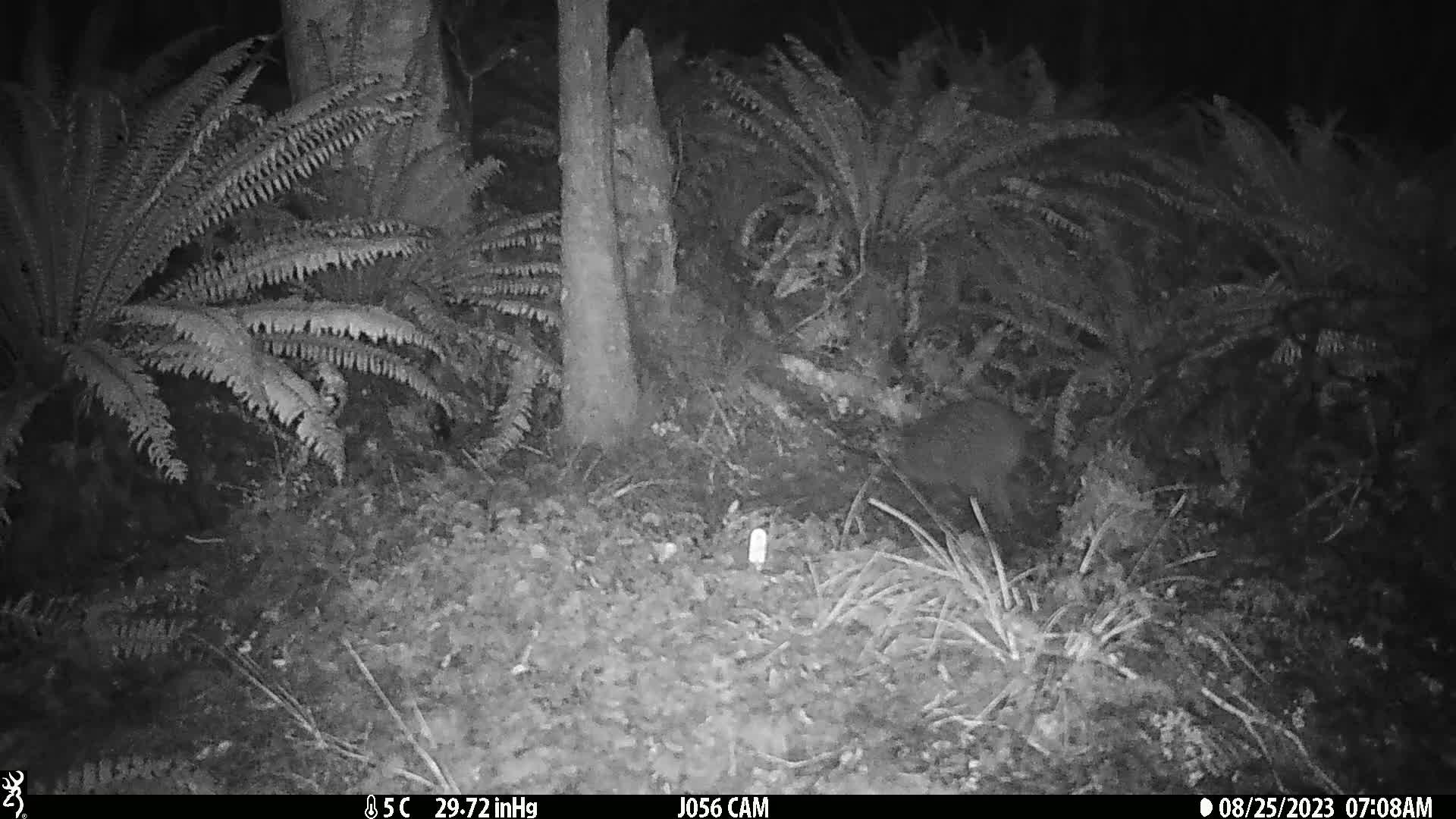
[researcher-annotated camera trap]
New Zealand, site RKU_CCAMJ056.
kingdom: Animalia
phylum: Chordata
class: Aves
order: Apterygiformes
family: Apterygidae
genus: Apteryx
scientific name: Apteryx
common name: kiwi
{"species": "kiwi (Apteryx)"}